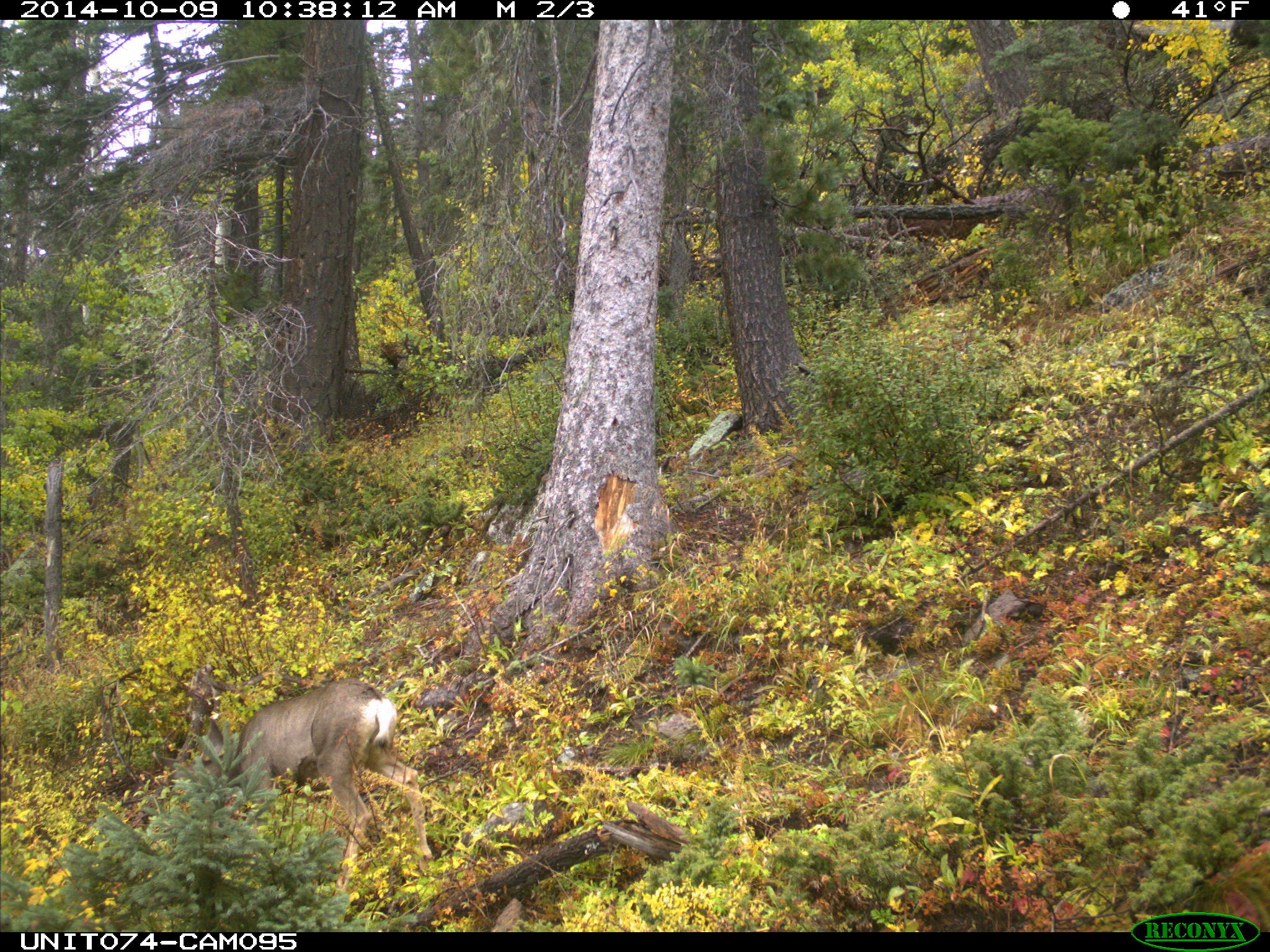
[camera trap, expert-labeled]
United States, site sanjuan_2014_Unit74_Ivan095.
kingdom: Animalia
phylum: Chordata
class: Mammalia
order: Artiodactyla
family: Cervidae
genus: Odocoileus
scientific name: Odocoileus hemionus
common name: mule deer